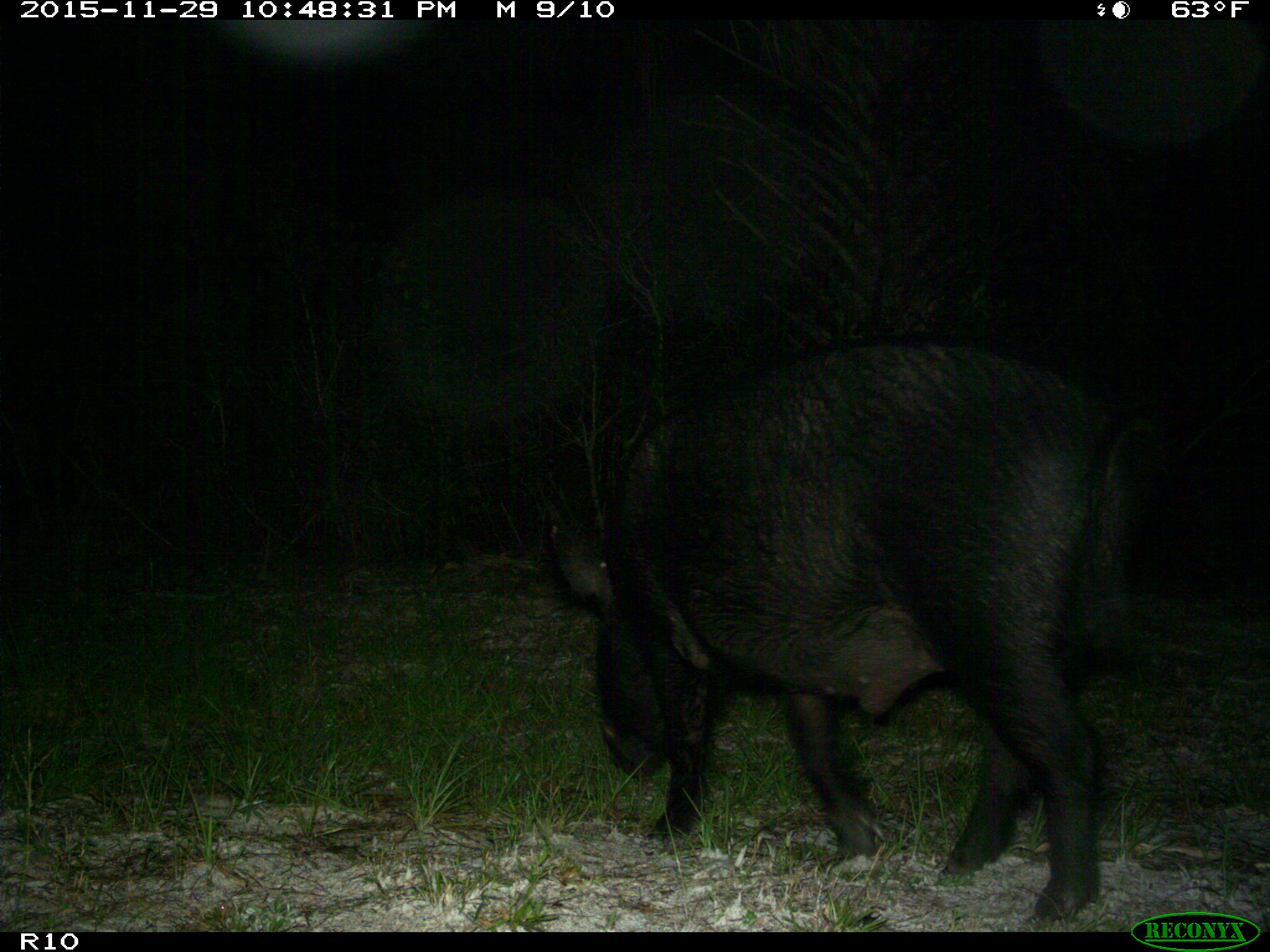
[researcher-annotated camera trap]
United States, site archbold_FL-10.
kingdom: Animalia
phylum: Chordata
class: Mammalia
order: Artiodactyla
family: Suidae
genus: Sus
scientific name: Sus scrofa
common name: wild boar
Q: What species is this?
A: Sus scrofa (wild boar).